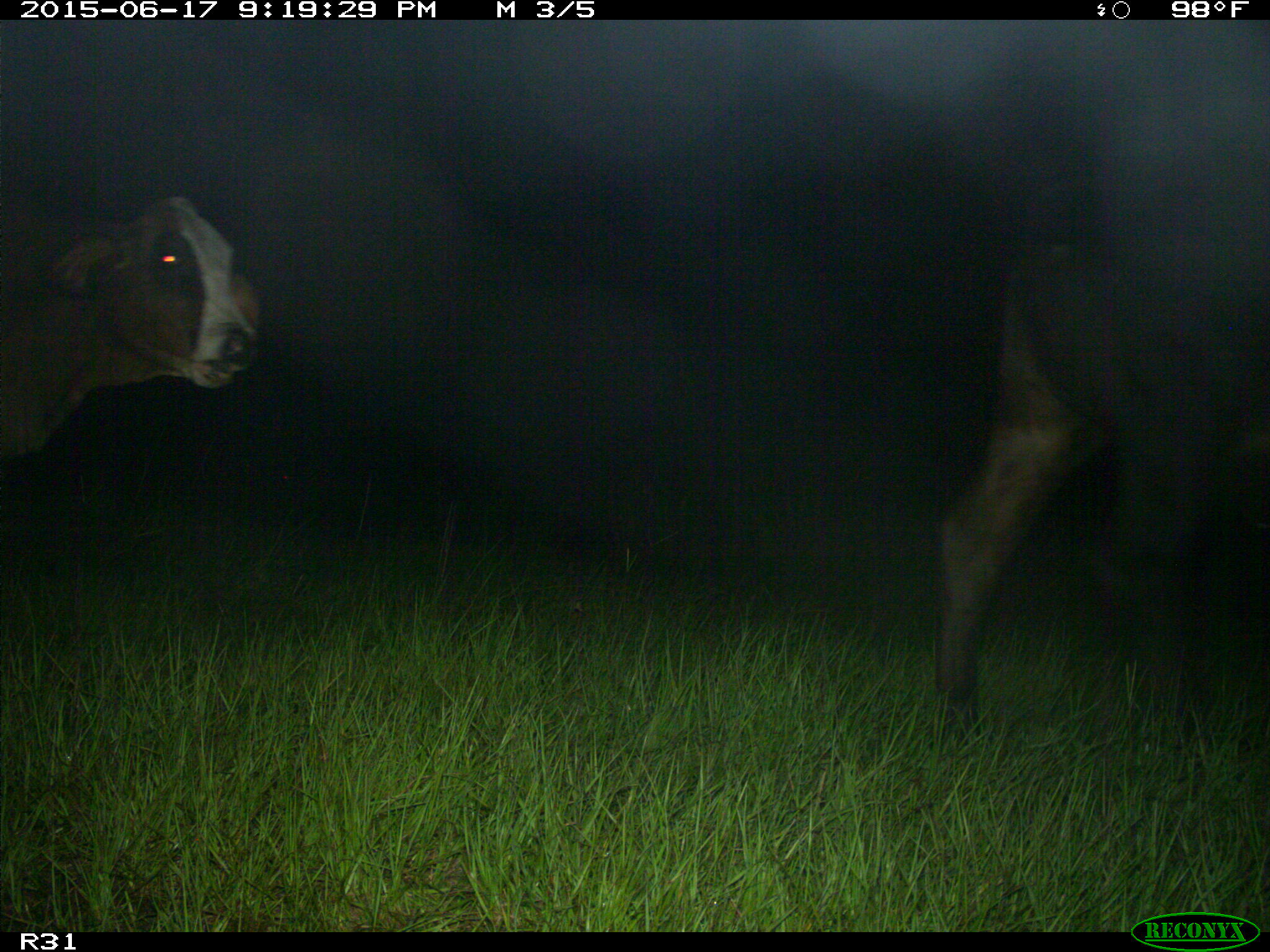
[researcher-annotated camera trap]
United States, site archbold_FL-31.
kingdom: Animalia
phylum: Chordata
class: Mammalia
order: Artiodactyla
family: Bovidae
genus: Bos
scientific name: Bos taurus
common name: domestic cow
Bos taurus (domestic cow).